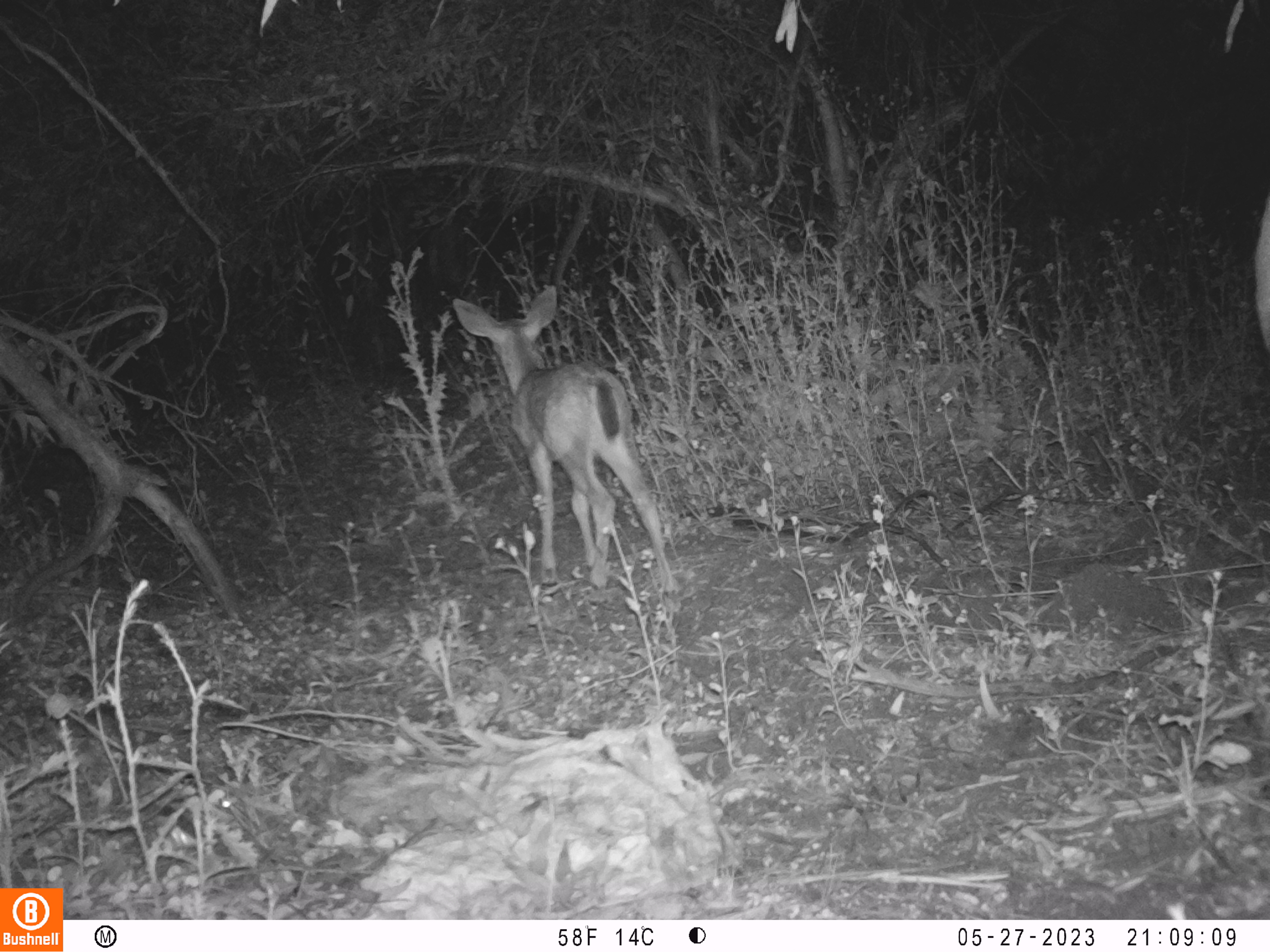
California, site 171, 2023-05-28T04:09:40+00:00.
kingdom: Animalia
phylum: Chordata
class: Mammalia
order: Artiodactyla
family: Cervidae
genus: Odocoileus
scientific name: Odocoileus hemionus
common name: mule deer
Mule deer (Odocoileus hemionus).